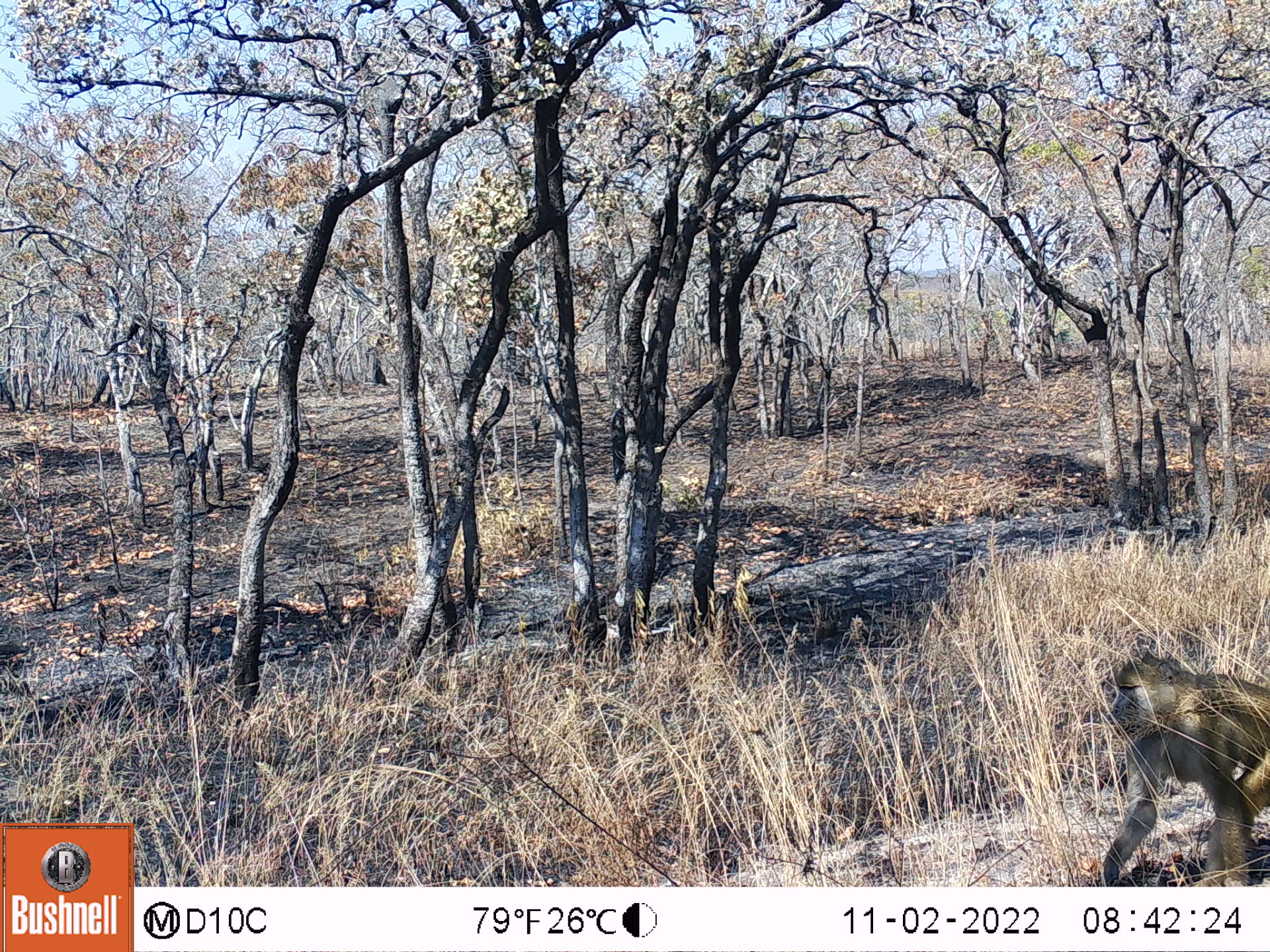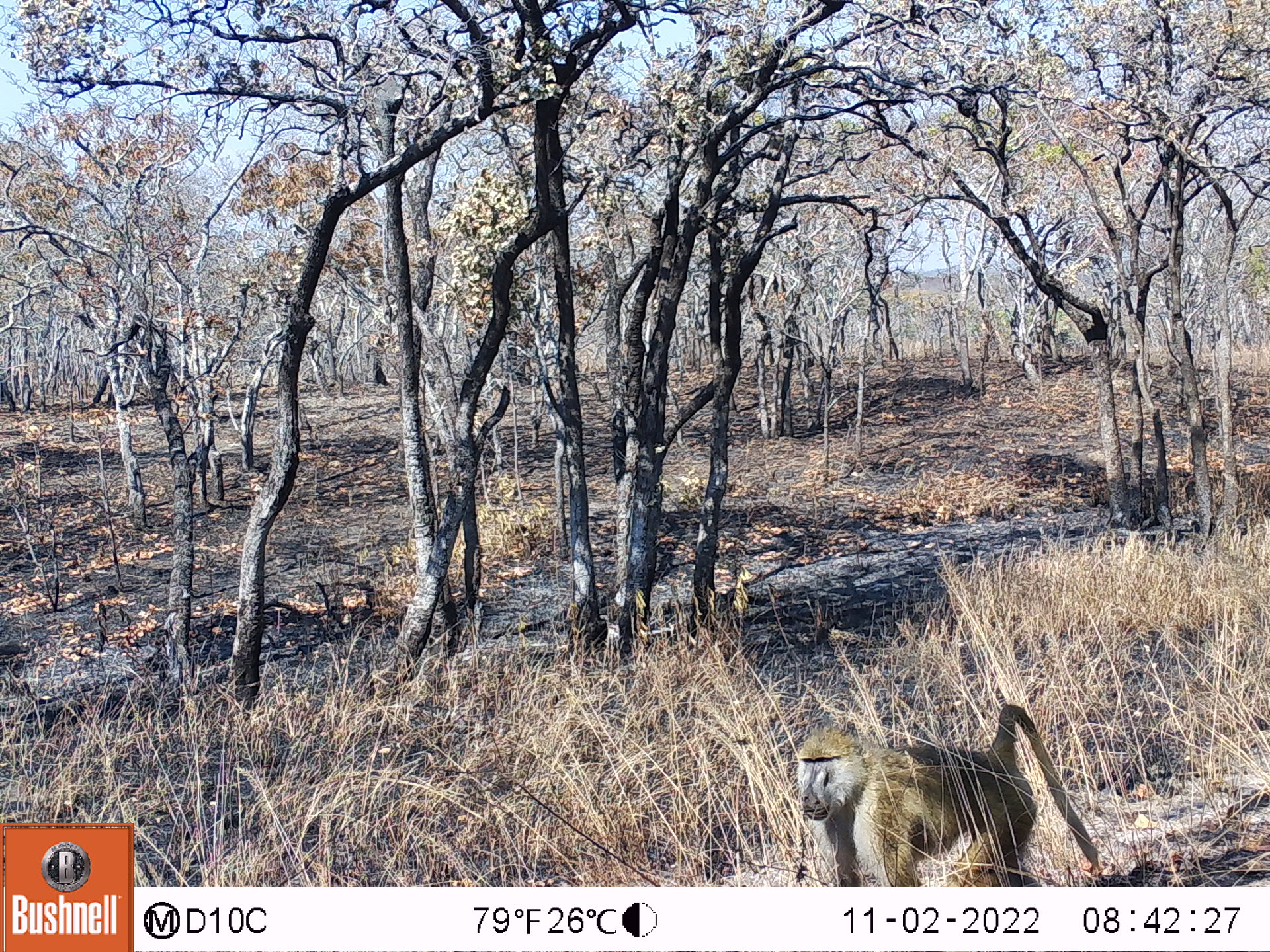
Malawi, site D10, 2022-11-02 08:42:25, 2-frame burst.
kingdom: Animalia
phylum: Chordata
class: Mammalia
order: Primates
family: Cercopithecidae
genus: Papio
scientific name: Papio cynocephalus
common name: yellow baboon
Yellow baboon (Papio cynocephalus), count 1.